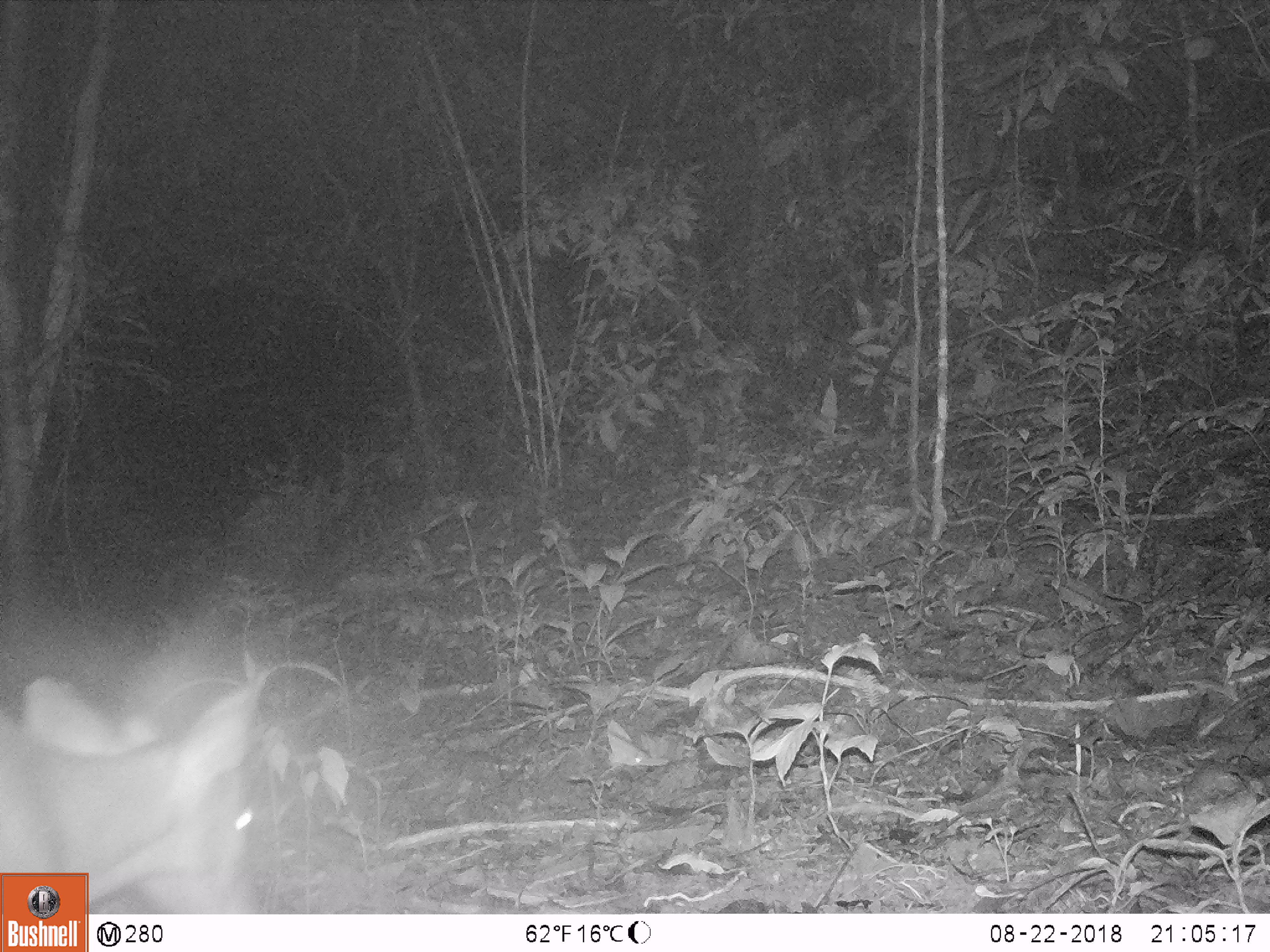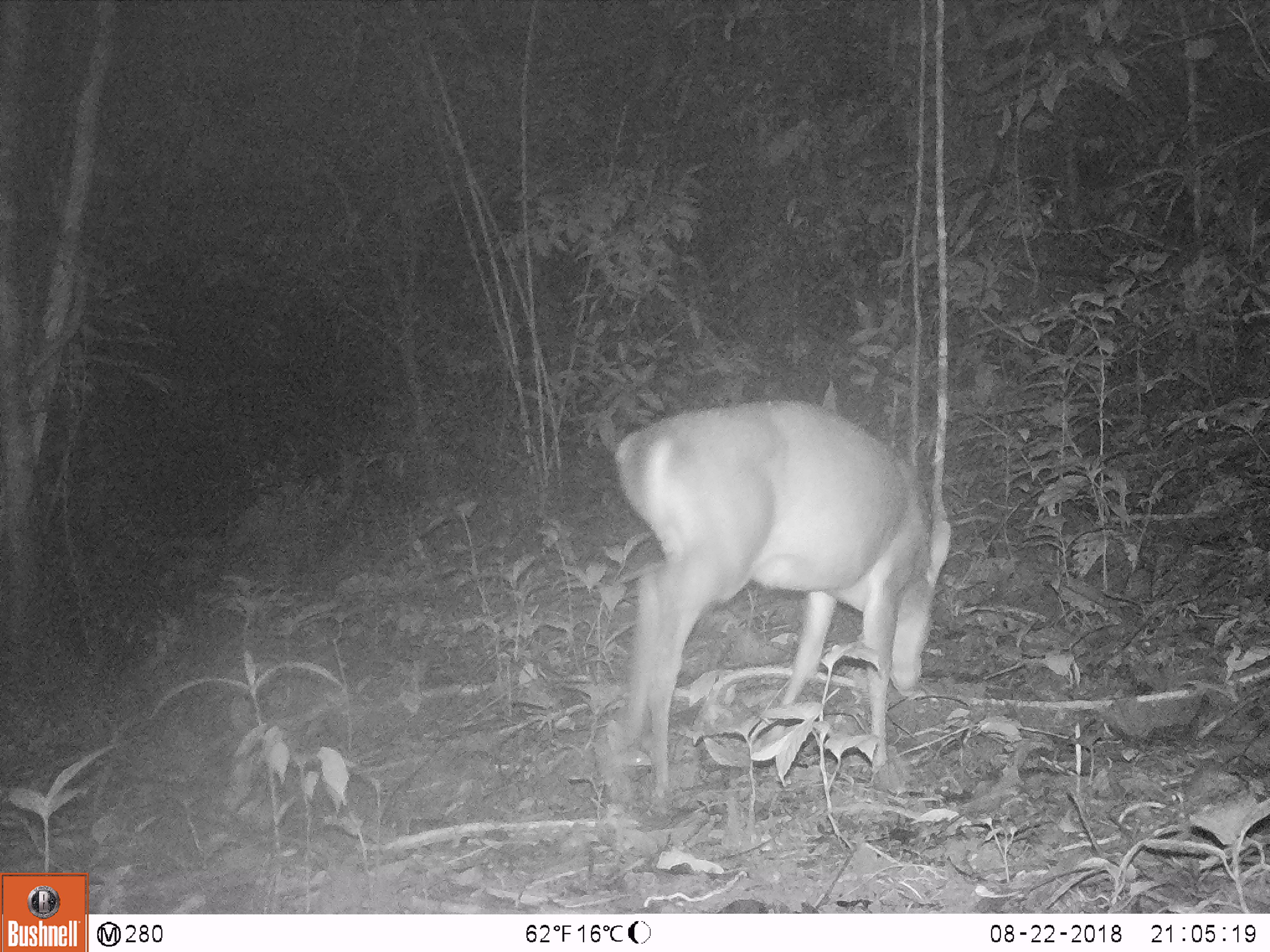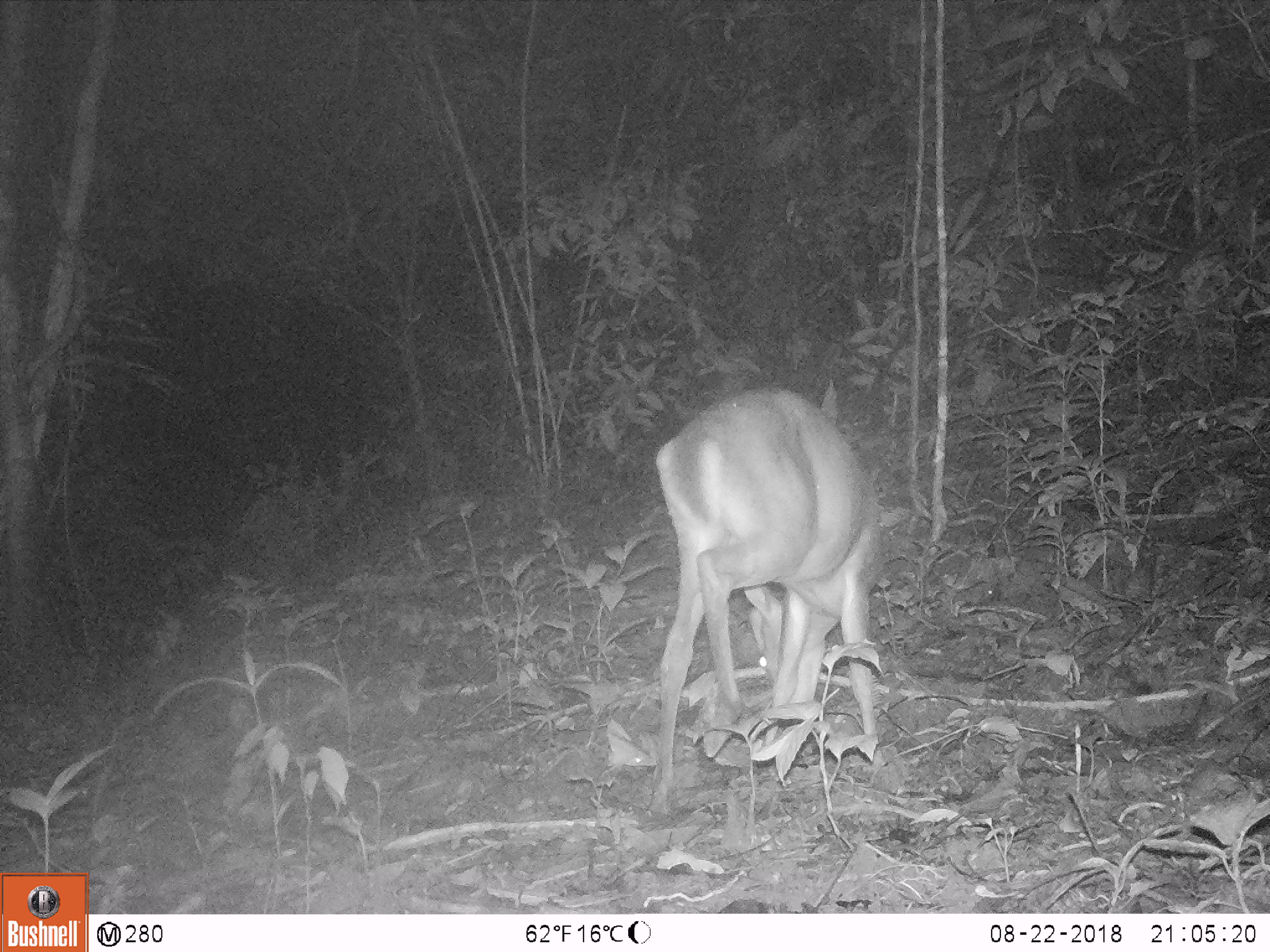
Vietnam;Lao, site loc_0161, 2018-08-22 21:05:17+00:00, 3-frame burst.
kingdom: Animalia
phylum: Chordata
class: Mammalia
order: Artiodactyla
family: Cervidae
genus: Muntiacus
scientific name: Muntiacus vuquangensis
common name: large-antlered muntjac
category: large antlered muntjac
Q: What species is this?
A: Large antlered muntjac (large-antlered muntjac) (Muntiacus vuquangensis).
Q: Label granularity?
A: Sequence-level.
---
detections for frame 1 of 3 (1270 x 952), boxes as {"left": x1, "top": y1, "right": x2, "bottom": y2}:
large antlered muntjac: {"left": 0, "top": 665, "right": 273, "bottom": 916}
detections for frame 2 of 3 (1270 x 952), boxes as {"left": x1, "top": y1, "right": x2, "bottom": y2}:
large antlered muntjac: {"left": 592, "top": 398, "right": 950, "bottom": 807}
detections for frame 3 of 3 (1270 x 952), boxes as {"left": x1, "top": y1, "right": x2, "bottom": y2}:
large antlered muntjac: {"left": 643, "top": 386, "right": 911, "bottom": 814}